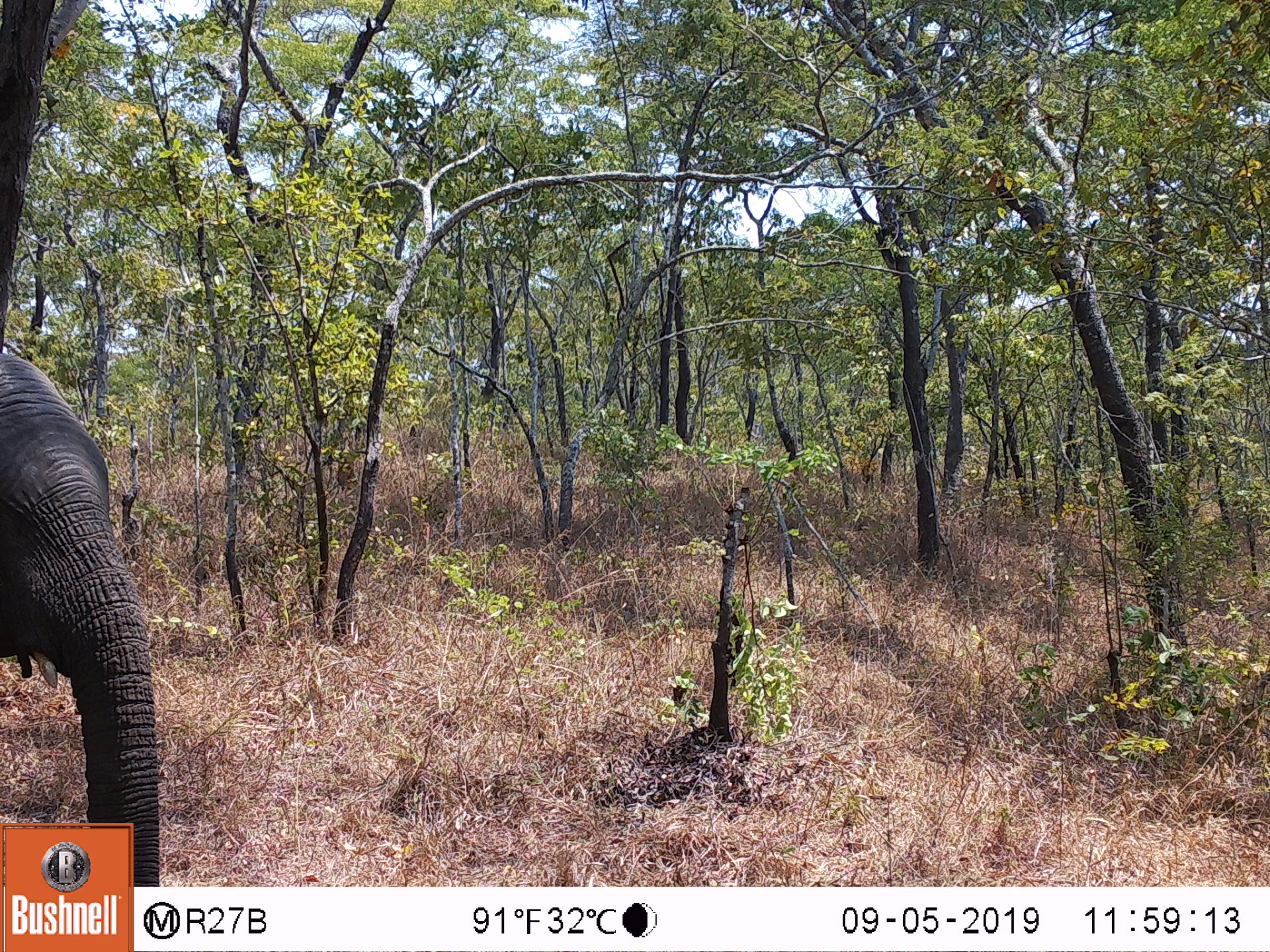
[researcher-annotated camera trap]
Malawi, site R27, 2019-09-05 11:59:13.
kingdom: Animalia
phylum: Chordata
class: Mammalia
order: Proboscidea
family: Elephantidae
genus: Loxodonta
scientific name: Loxodonta africana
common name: african savanna elephant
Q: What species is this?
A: African savanna elephant (Loxodonta africana).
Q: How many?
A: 1.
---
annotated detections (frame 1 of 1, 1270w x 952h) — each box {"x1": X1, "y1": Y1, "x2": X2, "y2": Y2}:
african savanna elephant: {"x1": 0, "y1": 336, "x2": 173, "y2": 822}